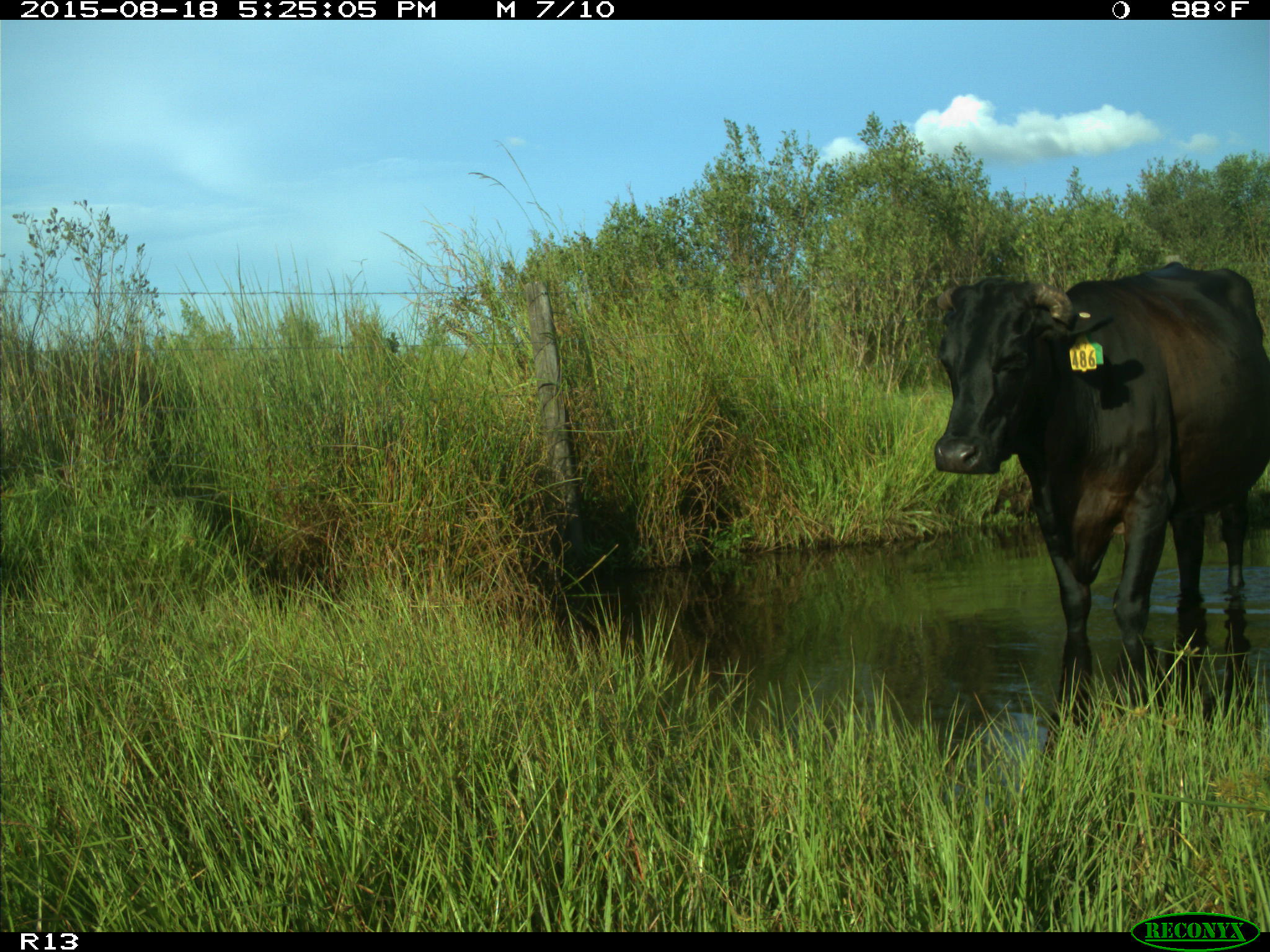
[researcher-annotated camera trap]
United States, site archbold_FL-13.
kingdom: Animalia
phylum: Chordata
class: Mammalia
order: Artiodactyla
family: Bovidae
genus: Bos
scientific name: Bos taurus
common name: domestic cow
Bos taurus (domestic cow).